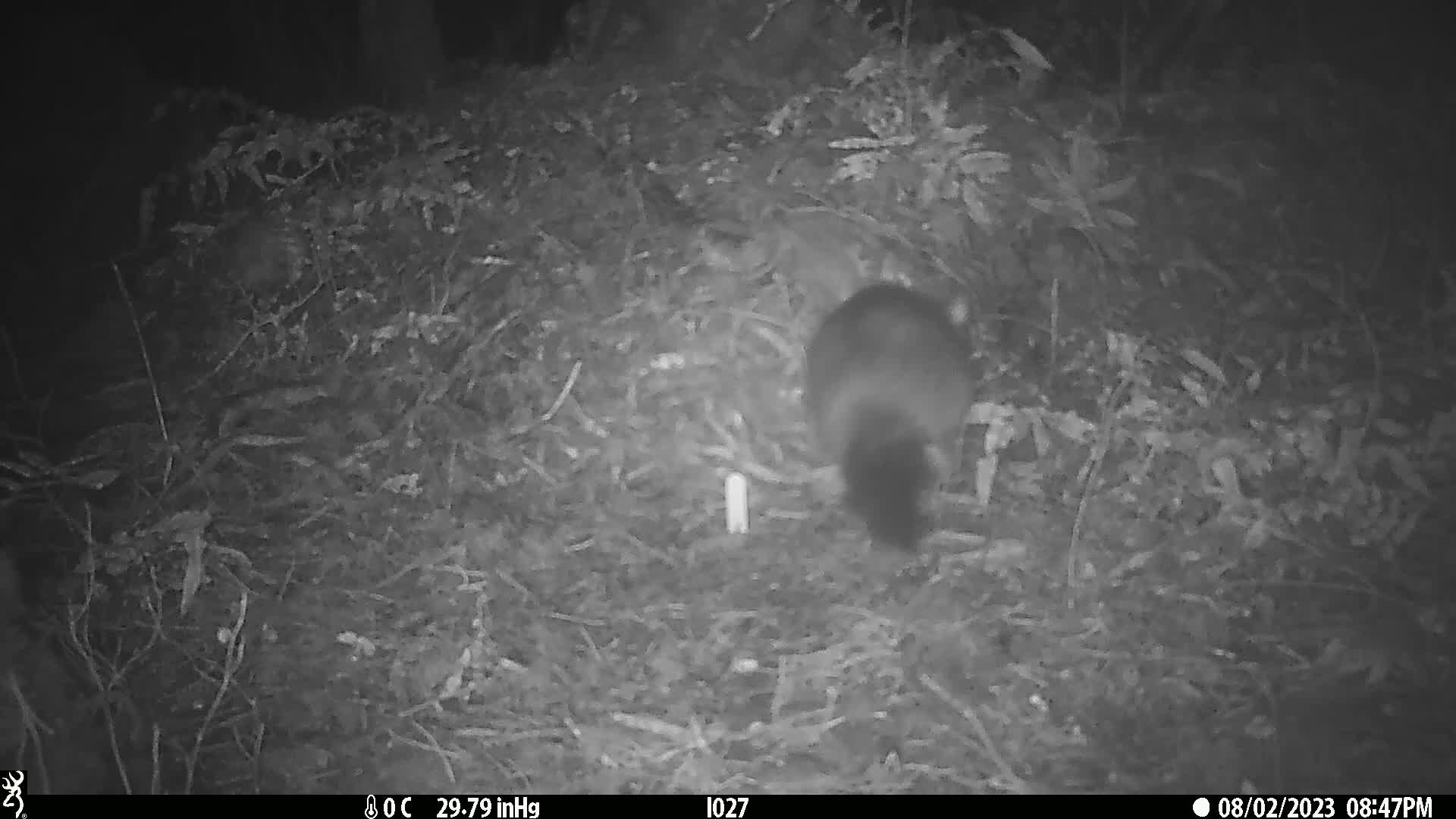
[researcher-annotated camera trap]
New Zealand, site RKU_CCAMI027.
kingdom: Animalia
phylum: Chordata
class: Mammalia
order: Diprotodontia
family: Phalangeridae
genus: Trichosurus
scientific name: Trichosurus vulpecula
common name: common brushtail possum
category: possum